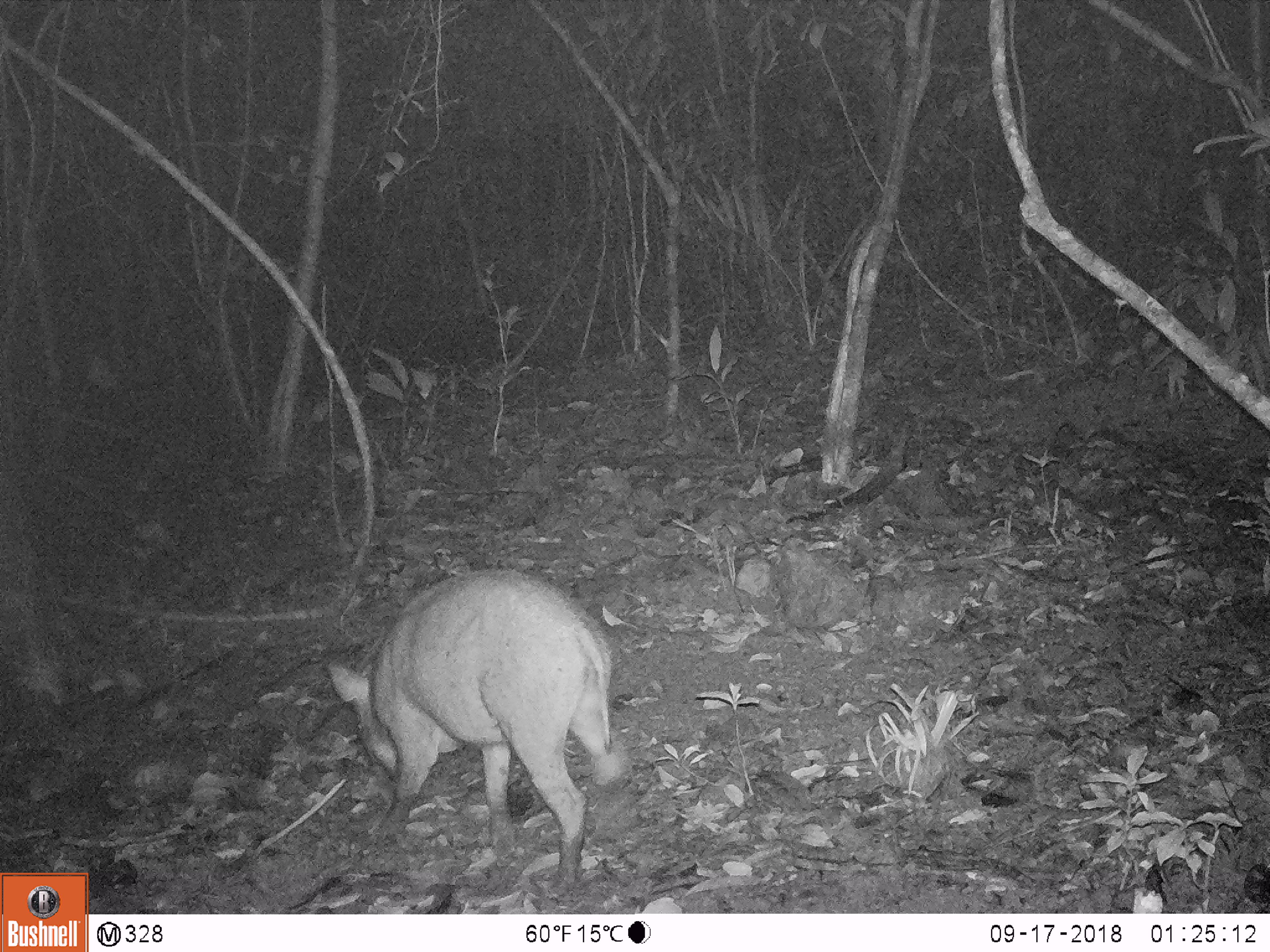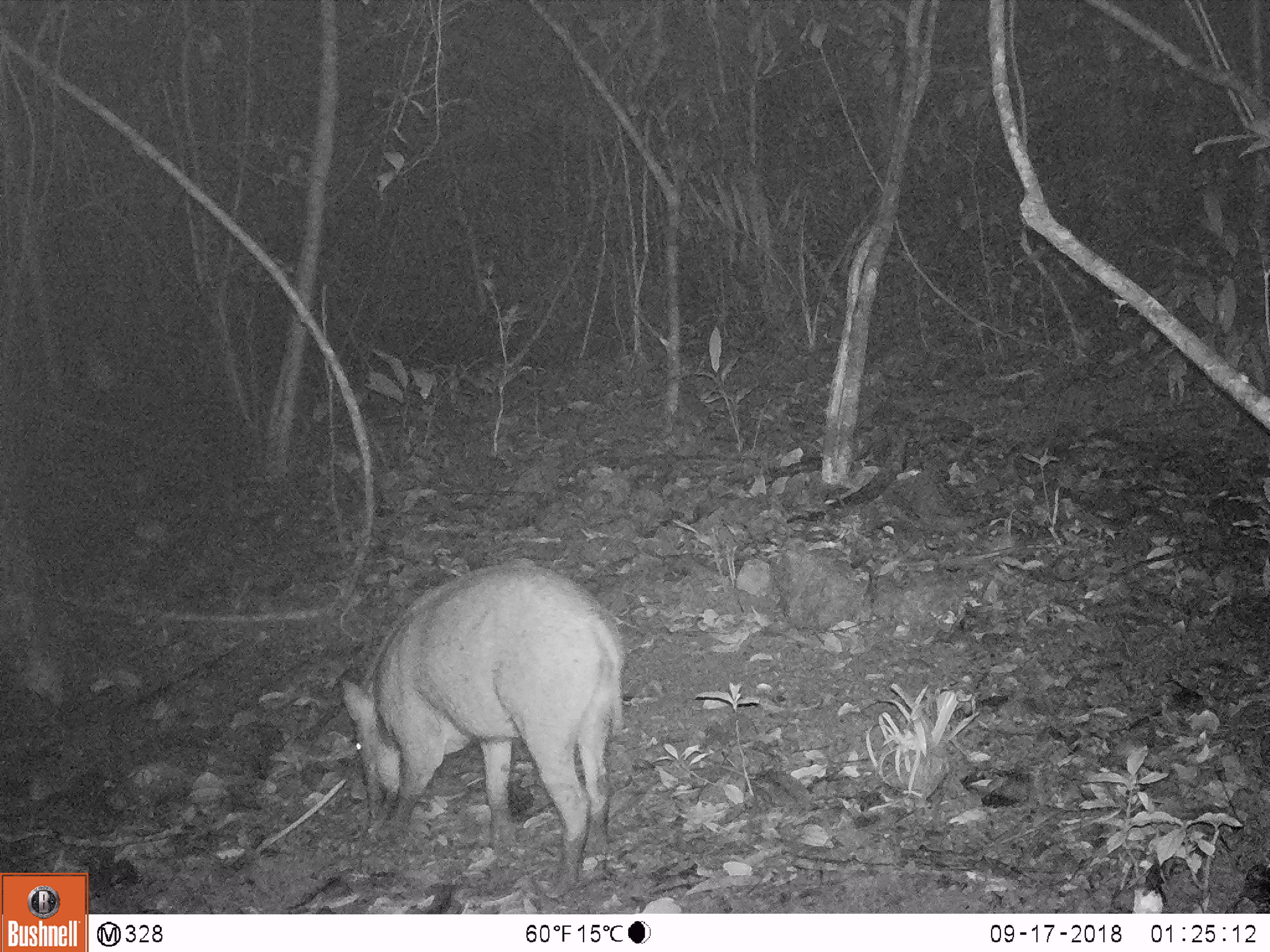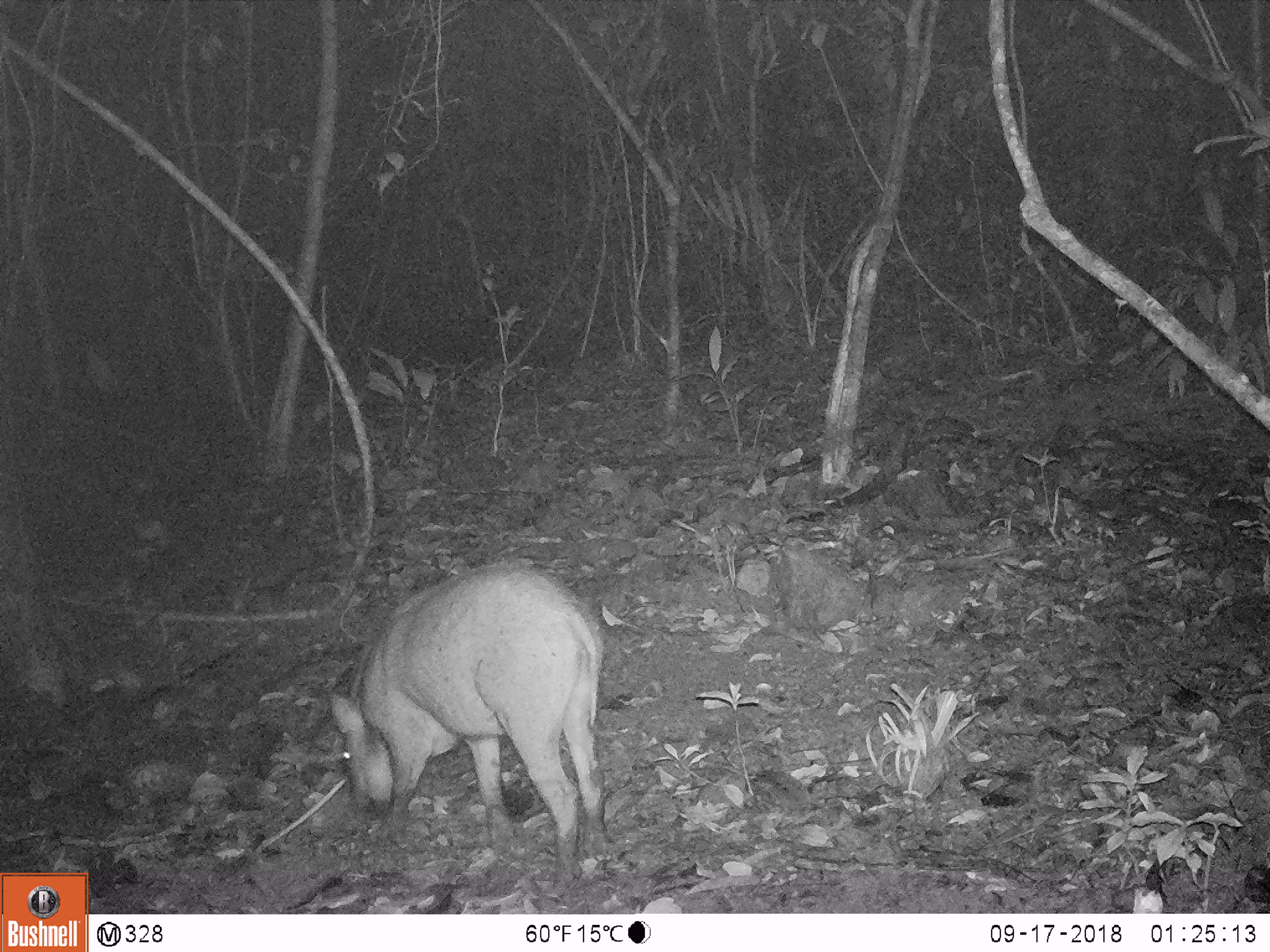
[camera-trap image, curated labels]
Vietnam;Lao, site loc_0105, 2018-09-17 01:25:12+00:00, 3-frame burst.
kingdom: Animalia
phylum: Chordata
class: Mammalia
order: Artiodactyla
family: Suidae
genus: Sus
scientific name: Sus scrofa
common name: eurasian wild pig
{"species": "eurasian wild pig (Sus scrofa)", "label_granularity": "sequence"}